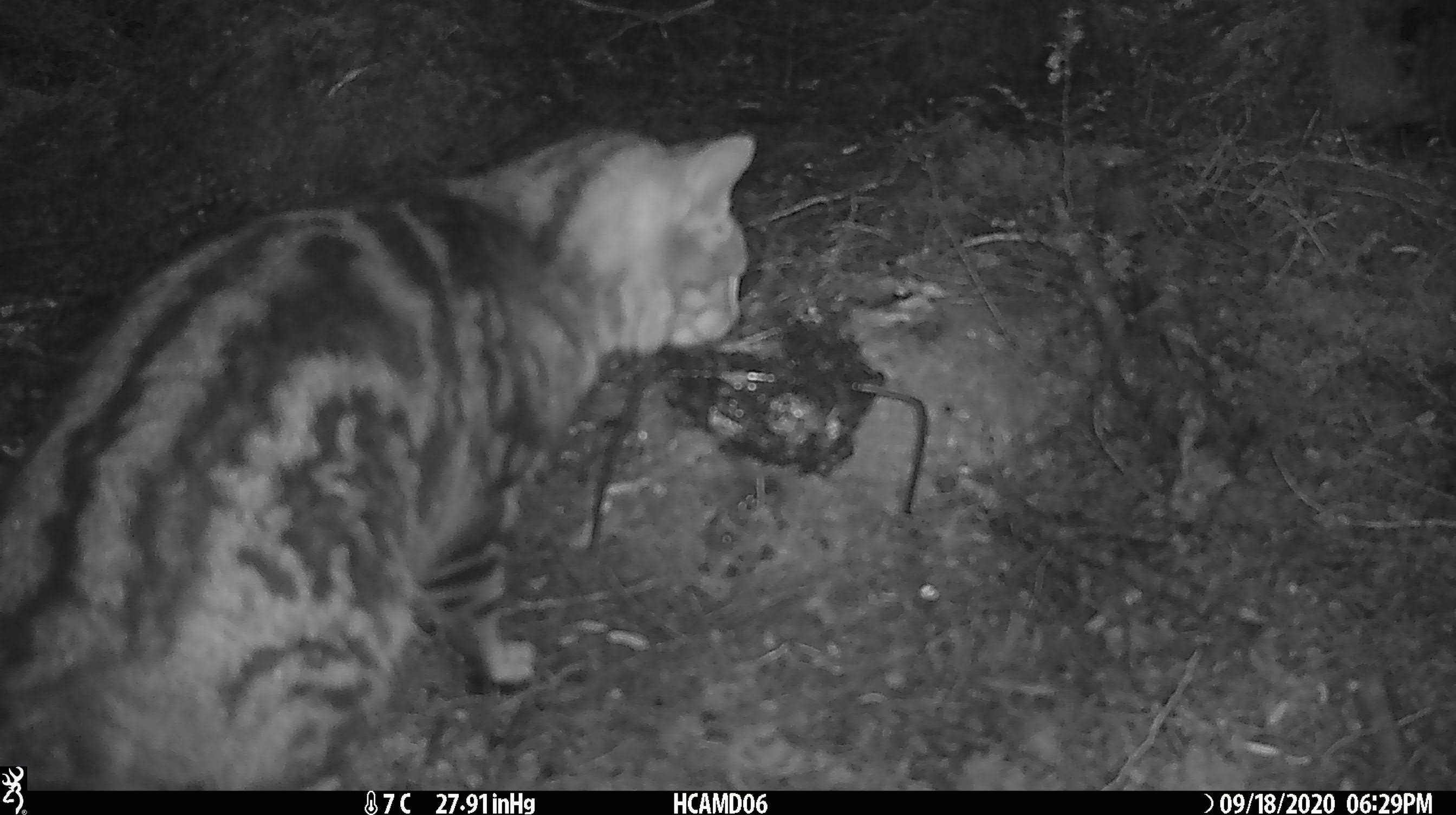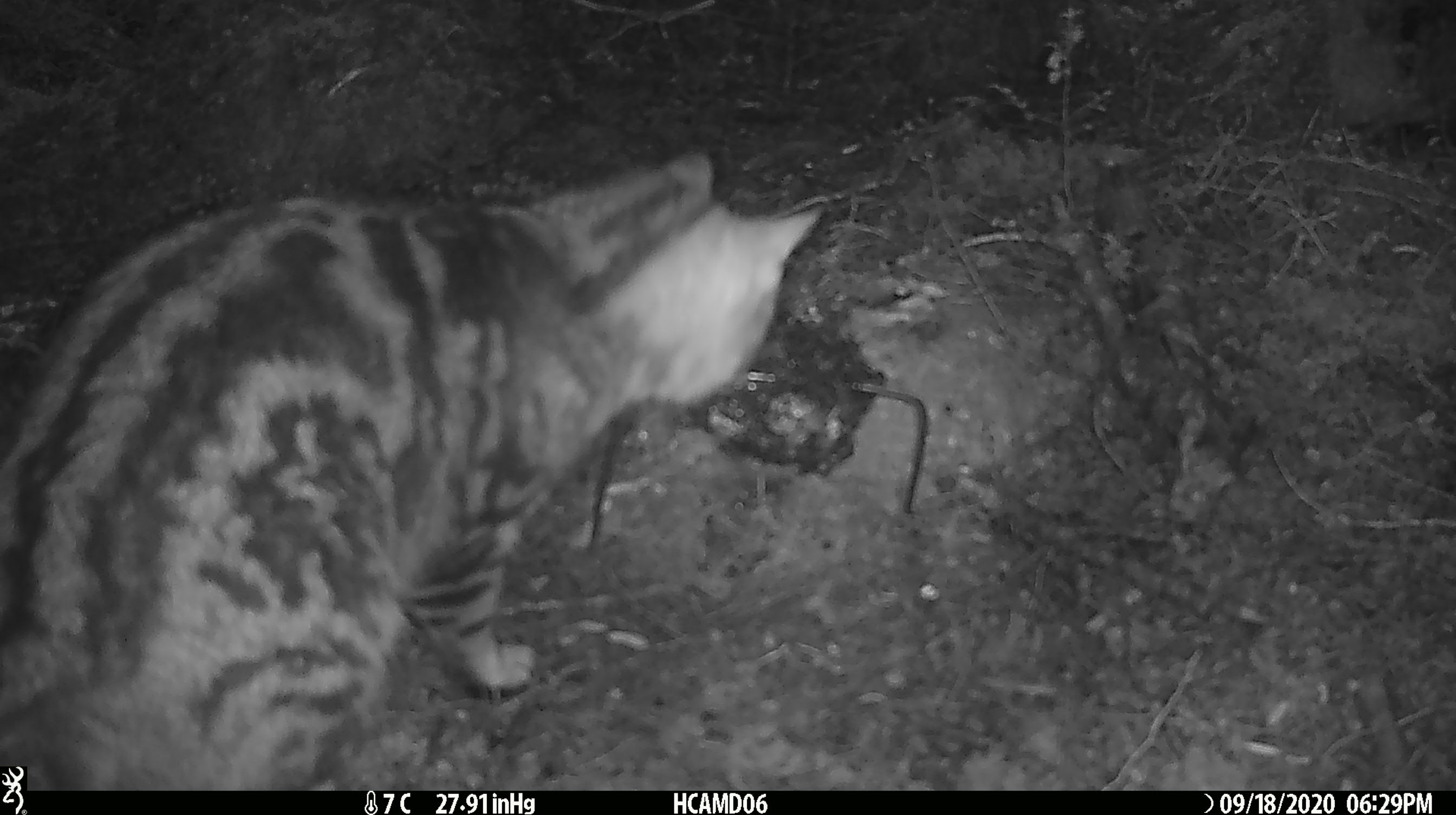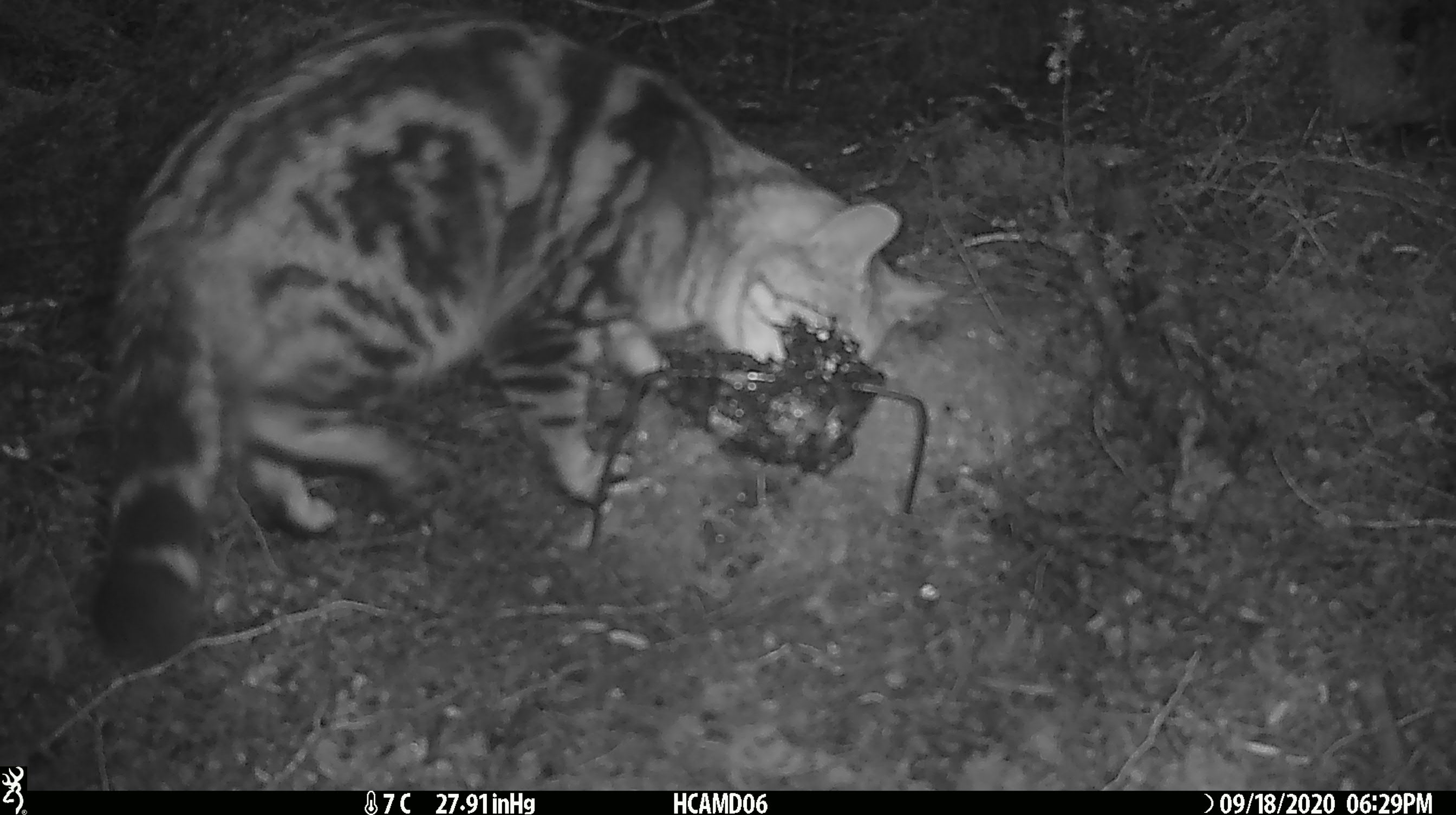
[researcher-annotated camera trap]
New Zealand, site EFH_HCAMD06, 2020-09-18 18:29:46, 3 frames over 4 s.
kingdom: Animalia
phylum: Chordata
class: Mammalia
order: Carnivora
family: Felidae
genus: Felis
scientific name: Felis catus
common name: domestic cat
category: cat